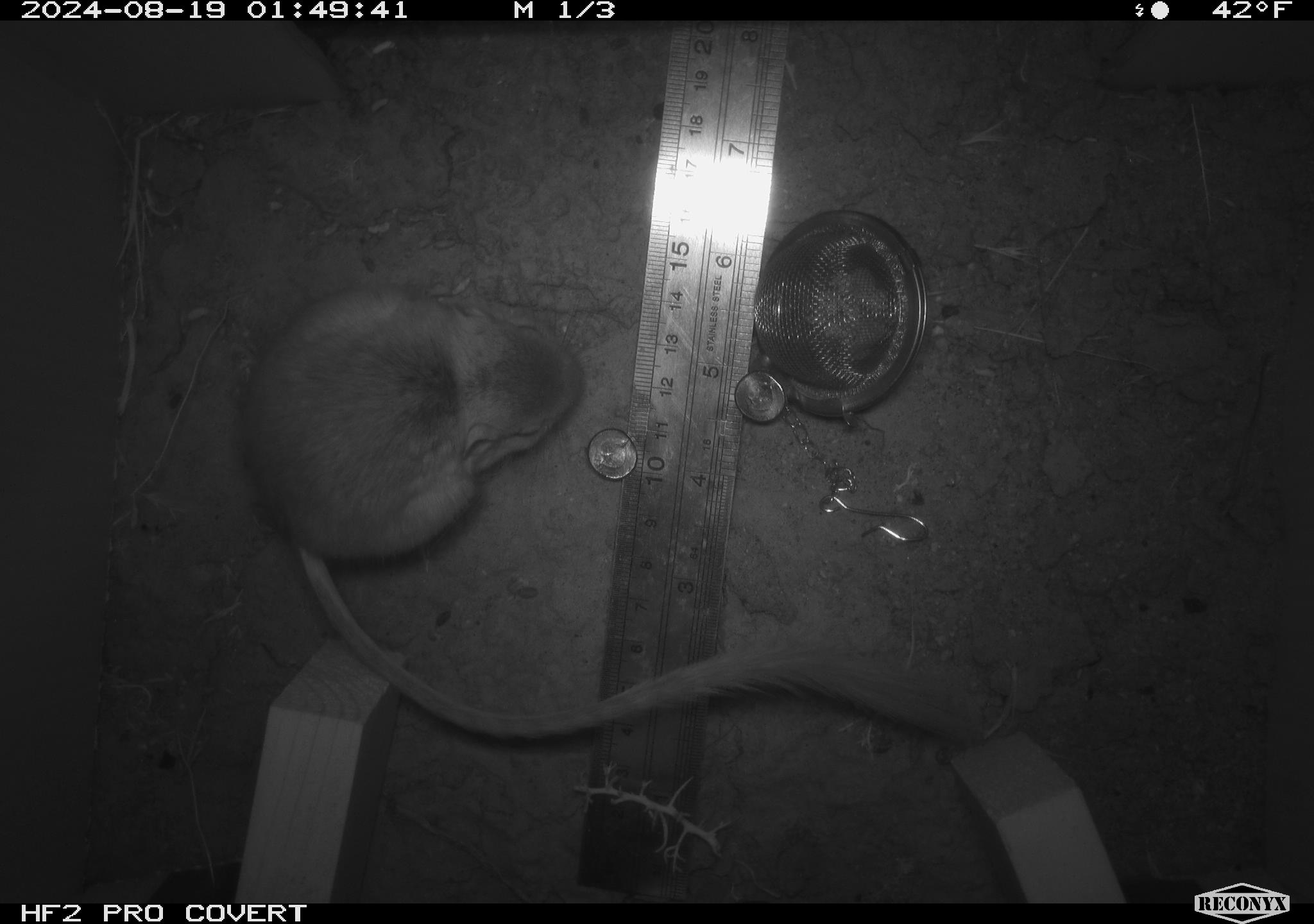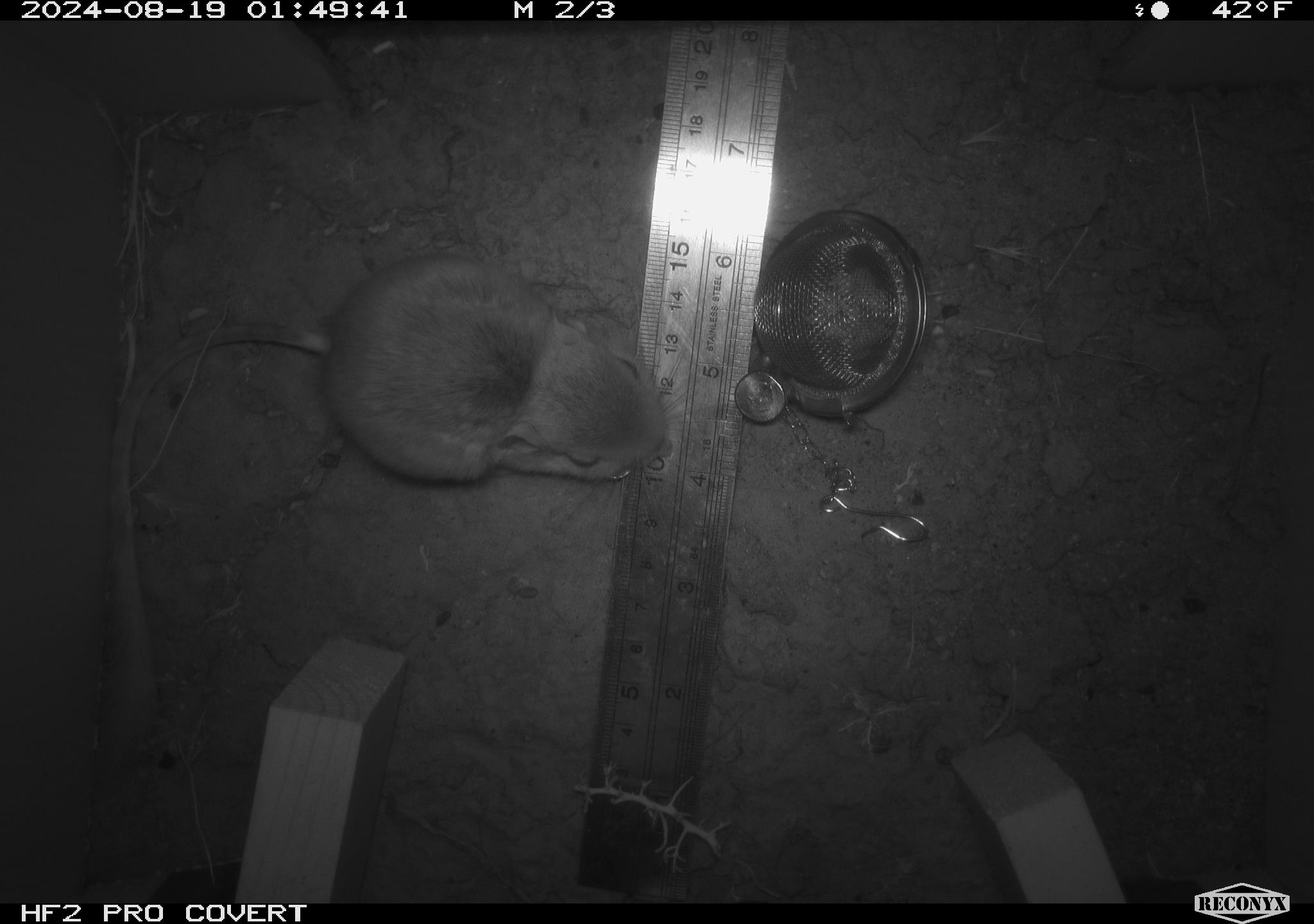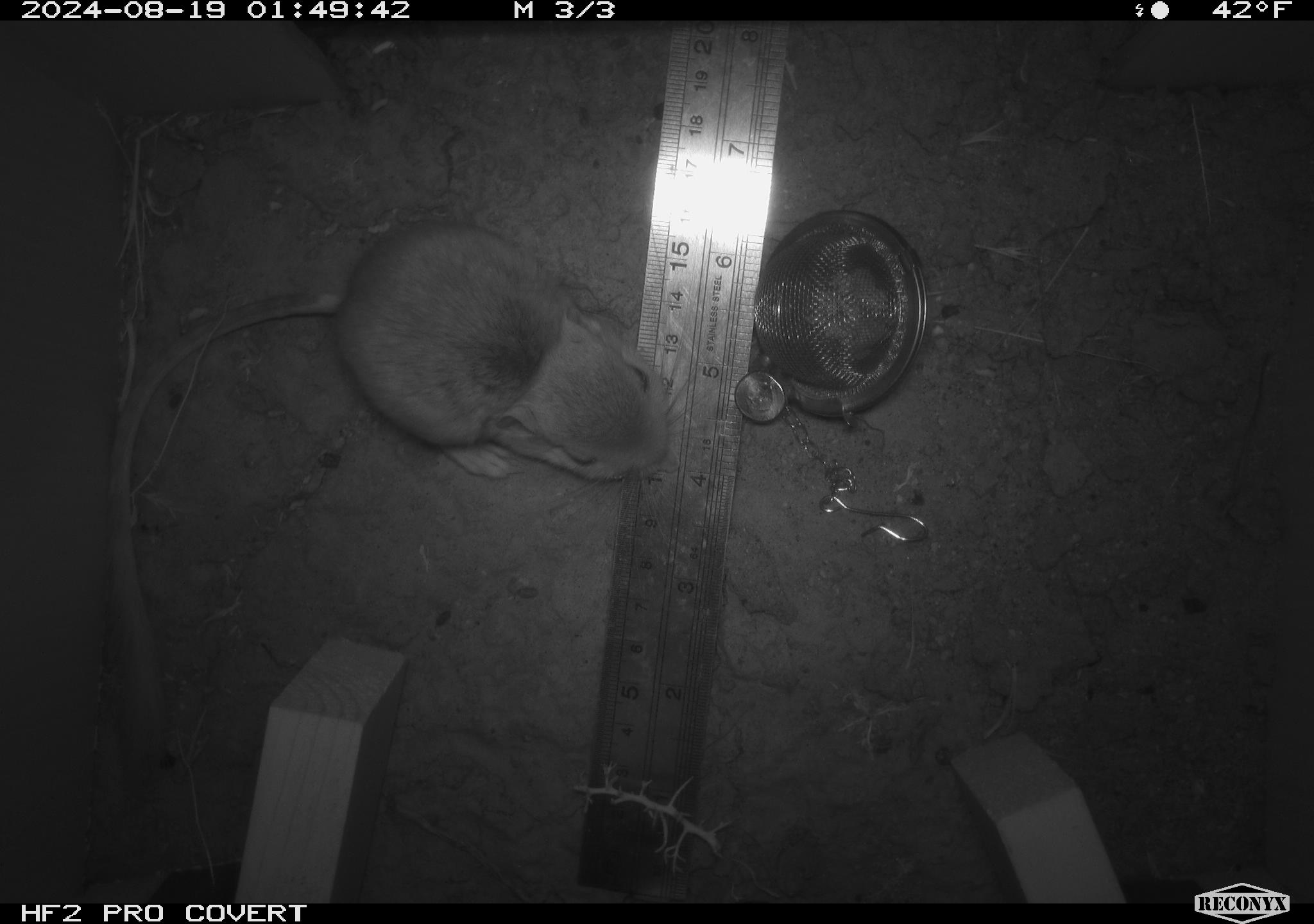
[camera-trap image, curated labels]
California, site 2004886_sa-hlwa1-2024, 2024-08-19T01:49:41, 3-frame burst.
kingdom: Animalia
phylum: Chordata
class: Mammalia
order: Rodentia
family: Heteromyidae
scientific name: Heteromyidae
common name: kangaroo rats and pocket mice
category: heteromyidae family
Heteromyidae family (kangaroo rats and pocket mice) (Heteromyidae).